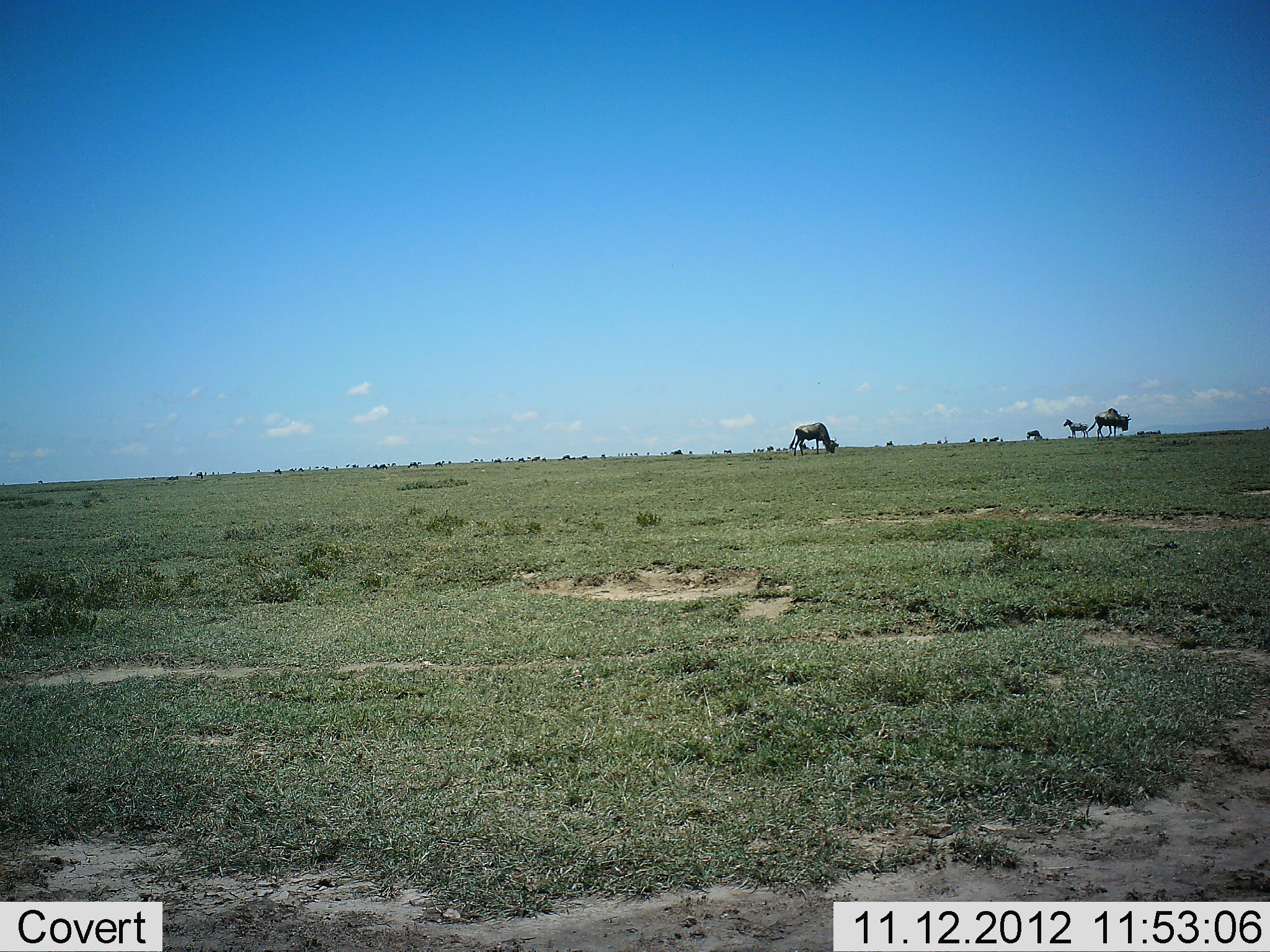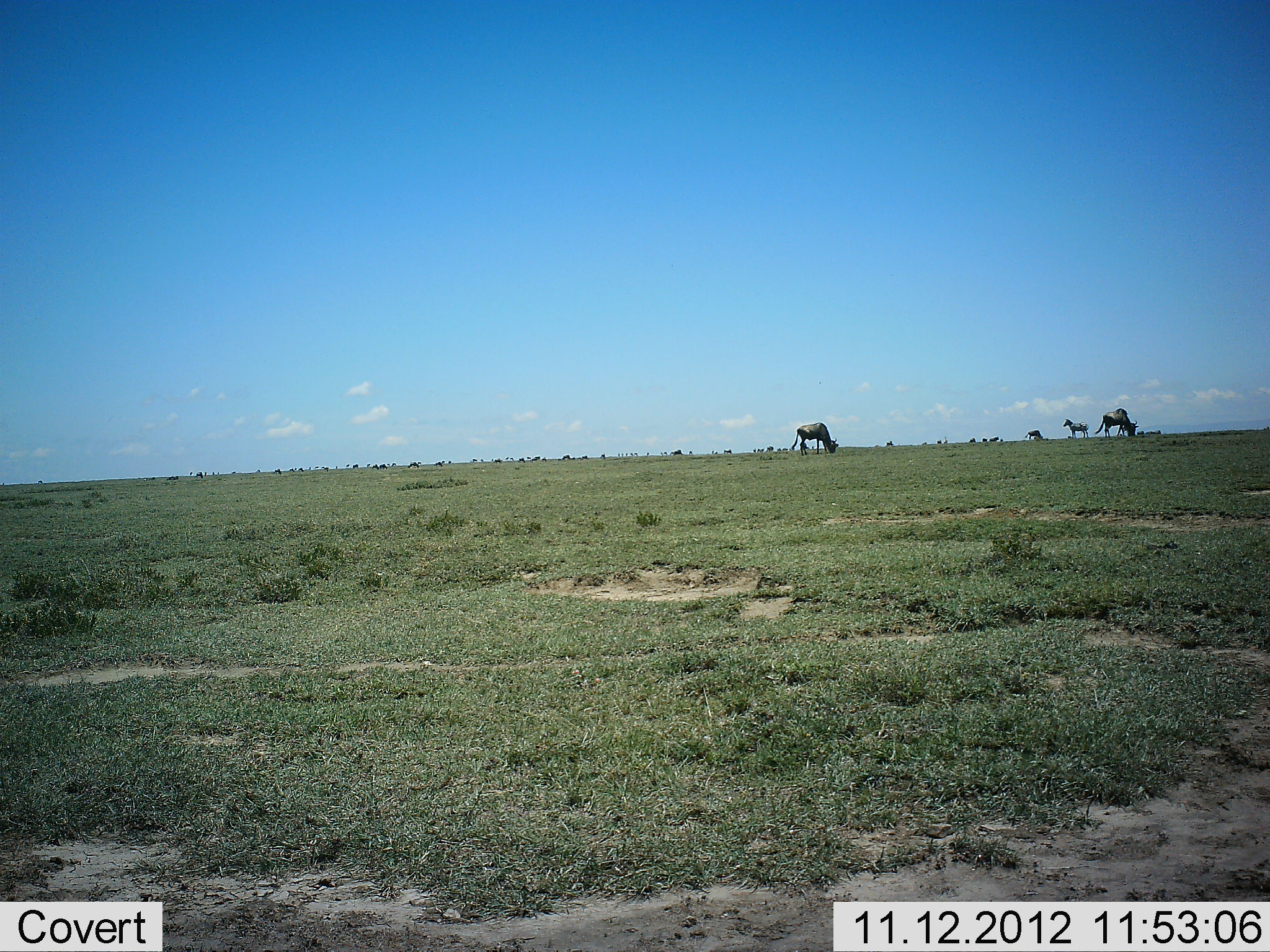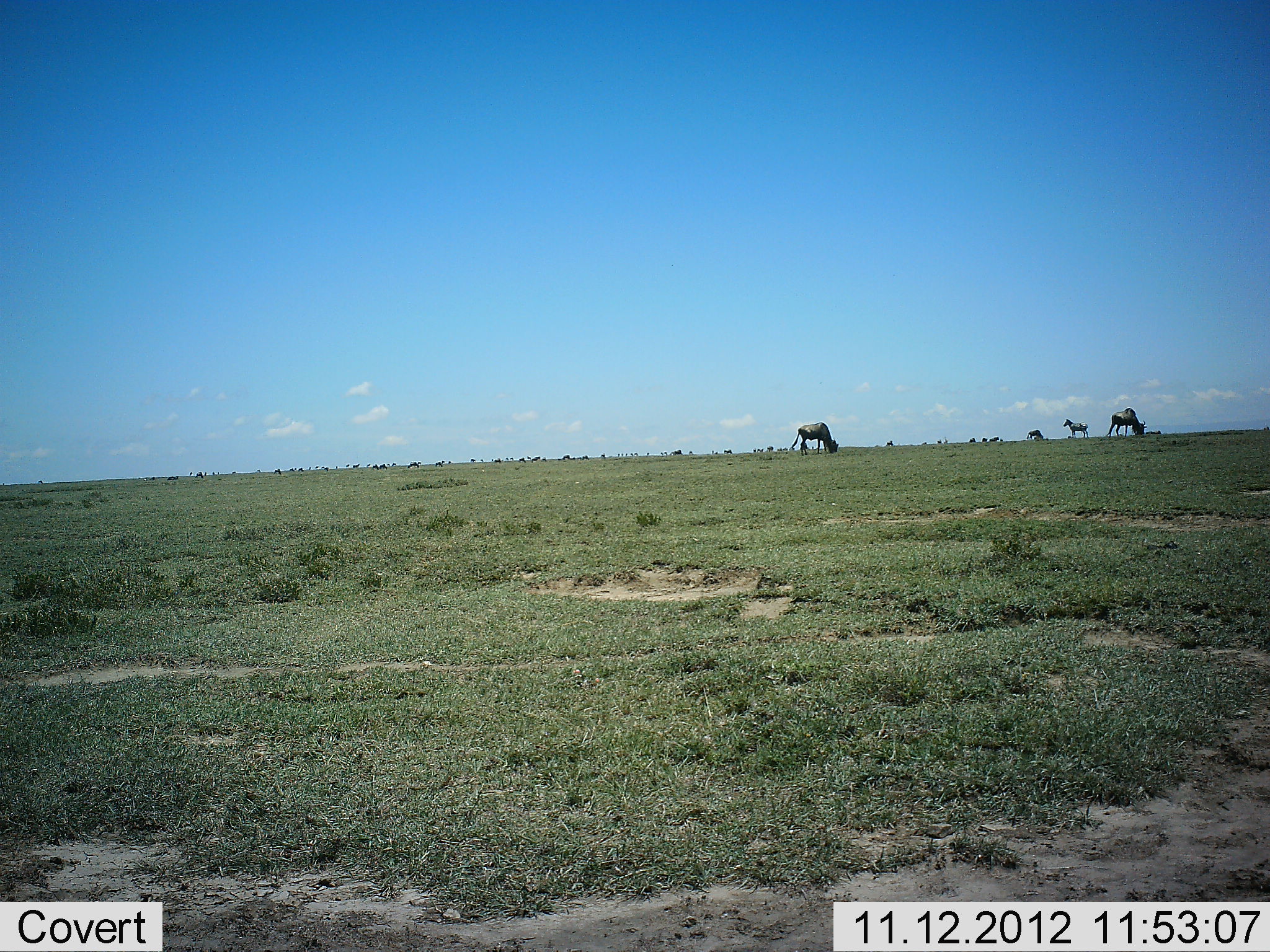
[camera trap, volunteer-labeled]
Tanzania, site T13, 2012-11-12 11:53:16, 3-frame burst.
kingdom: Animalia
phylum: Chordata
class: Mammalia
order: Artiodactyla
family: Bovidae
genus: Connochaetes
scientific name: Connochaetes taurinus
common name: blue wildebeest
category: wildebeest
Wildebeest (blue wildebeest) (Connochaetes taurinus), count 3. Behavior (volunteer vote fractions): standing 36%, resting 0%, moving 21%, interacting 0%. Young present (vote fraction): 0%. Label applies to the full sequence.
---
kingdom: Animalia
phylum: Chordata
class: Mammalia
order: Perissodactyla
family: Equidae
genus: Equus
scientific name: Equus quagga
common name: plains zebra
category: zebra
Zebra (plains zebra) (Equus quagga), count 1. Behavior (volunteer vote fractions): standing 100%, resting 0%, moving 0%, interacting 0%. Young present (vote fraction): 0%. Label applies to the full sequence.